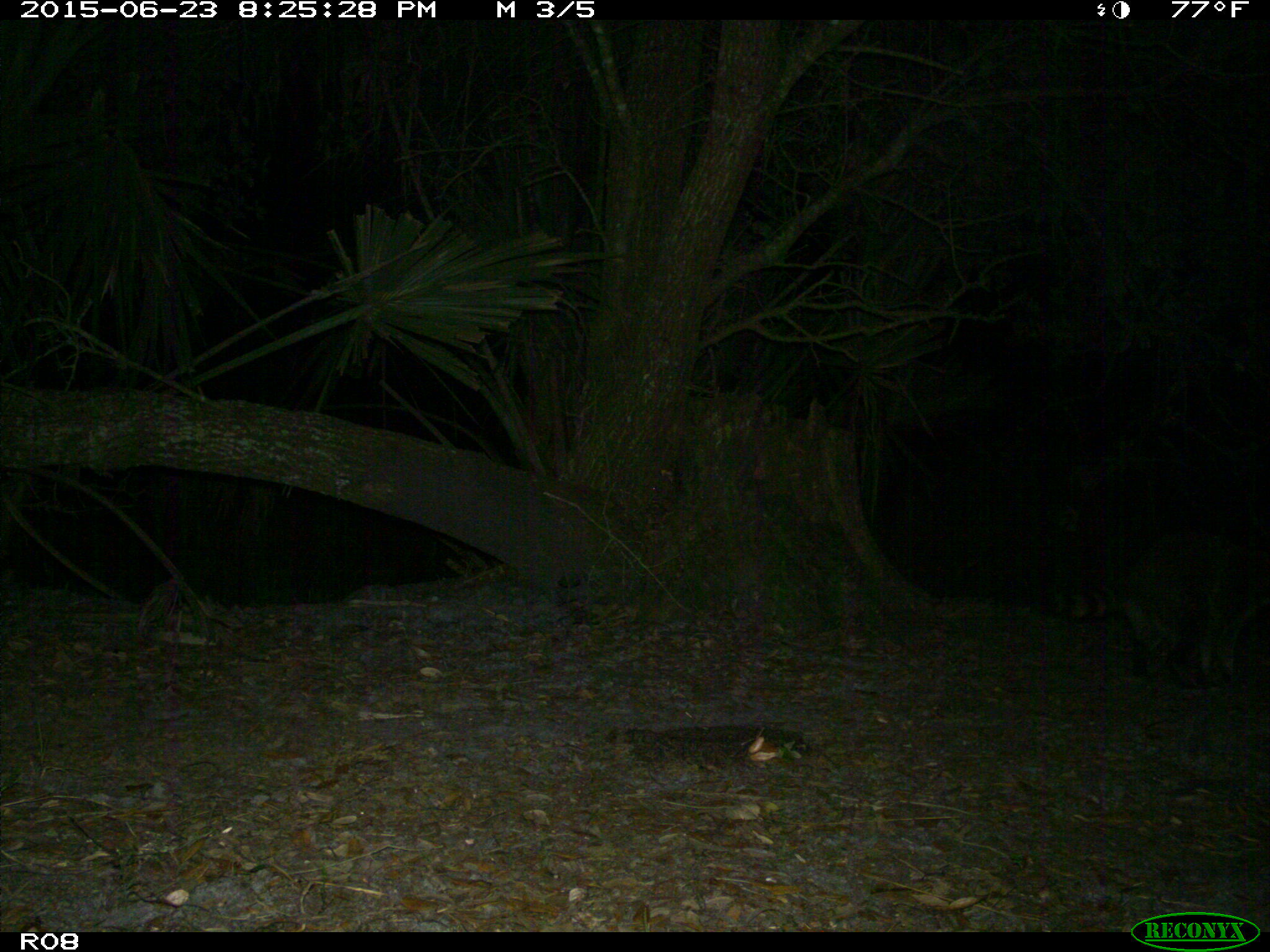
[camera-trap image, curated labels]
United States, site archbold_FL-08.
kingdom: Animalia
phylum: Chordata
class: Mammalia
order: Carnivora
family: Procyonidae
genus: Procyon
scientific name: Procyon lotor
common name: common raccoon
Procyon lotor (common raccoon).